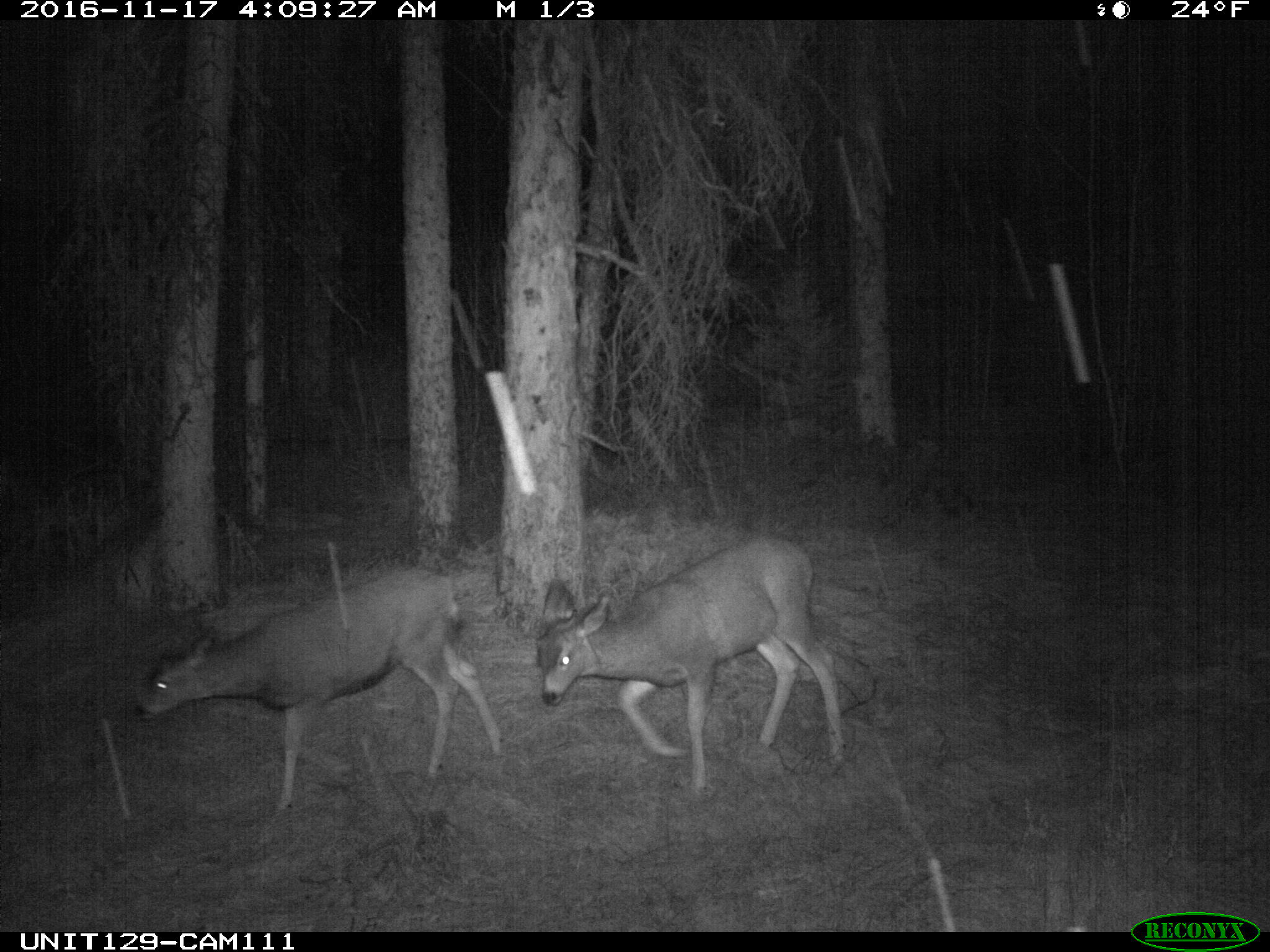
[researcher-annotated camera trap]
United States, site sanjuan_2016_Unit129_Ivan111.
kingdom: Animalia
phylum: Chordata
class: Mammalia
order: Artiodactyla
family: Cervidae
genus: Odocoileus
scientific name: Odocoileus hemionus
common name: mule deer